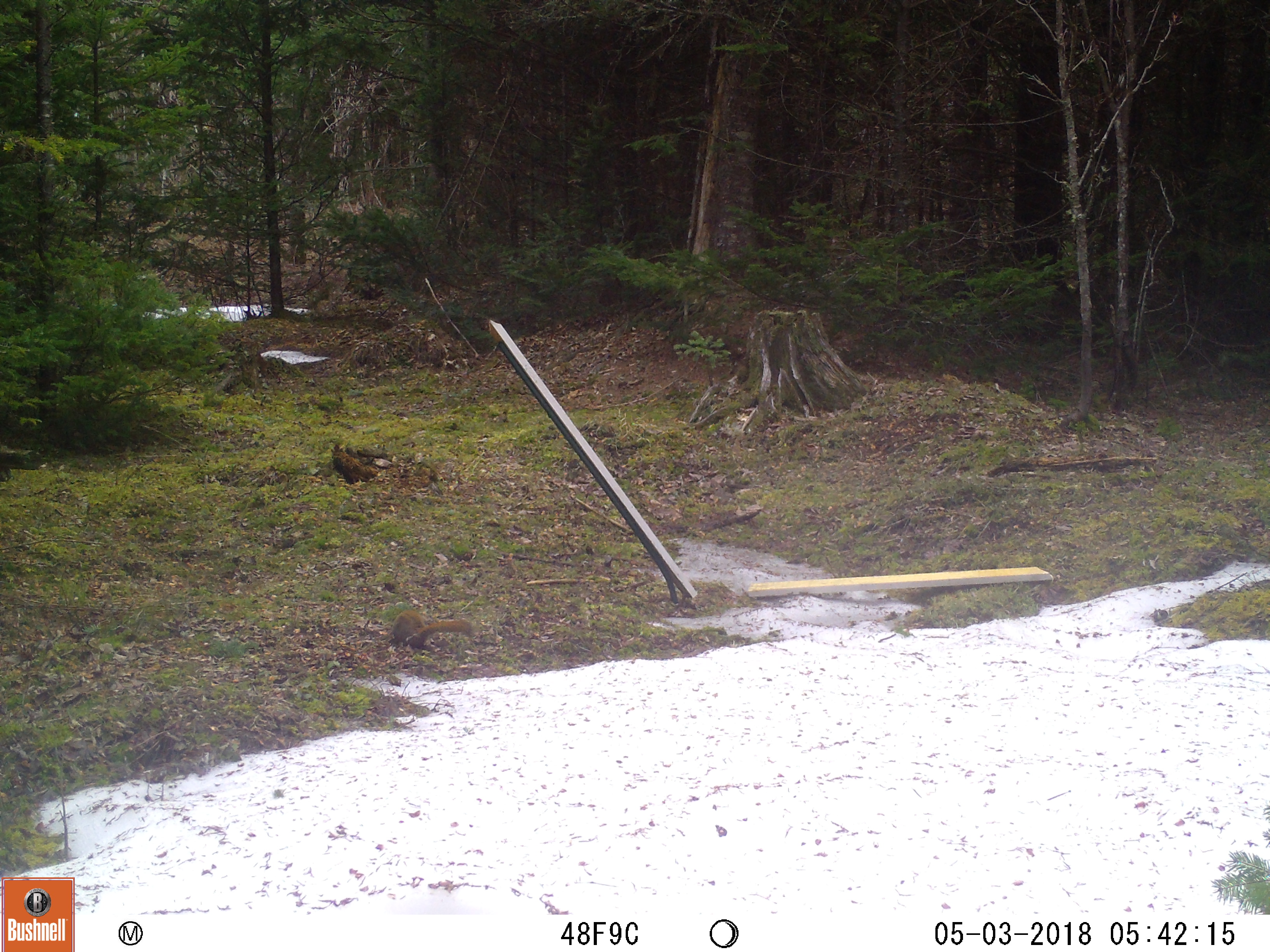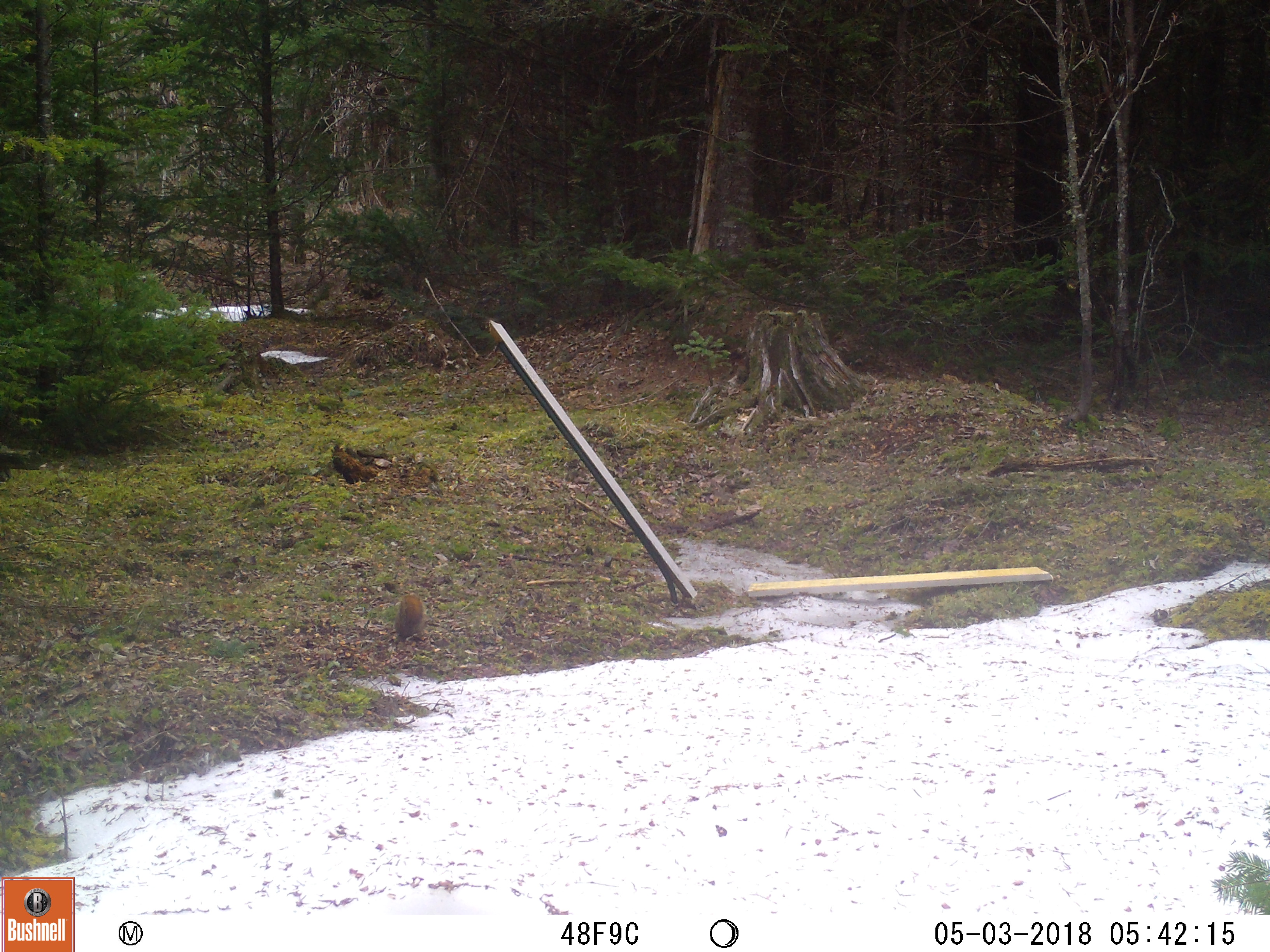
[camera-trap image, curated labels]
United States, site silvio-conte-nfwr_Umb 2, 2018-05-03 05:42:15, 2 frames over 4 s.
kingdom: Animalia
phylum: Chordata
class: Mammalia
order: Rodentia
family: Sciuridae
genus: Tamiasciurus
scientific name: Tamiasciurus hudsonicus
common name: red squirrel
Red squirrel (Tamiasciurus hudsonicus).